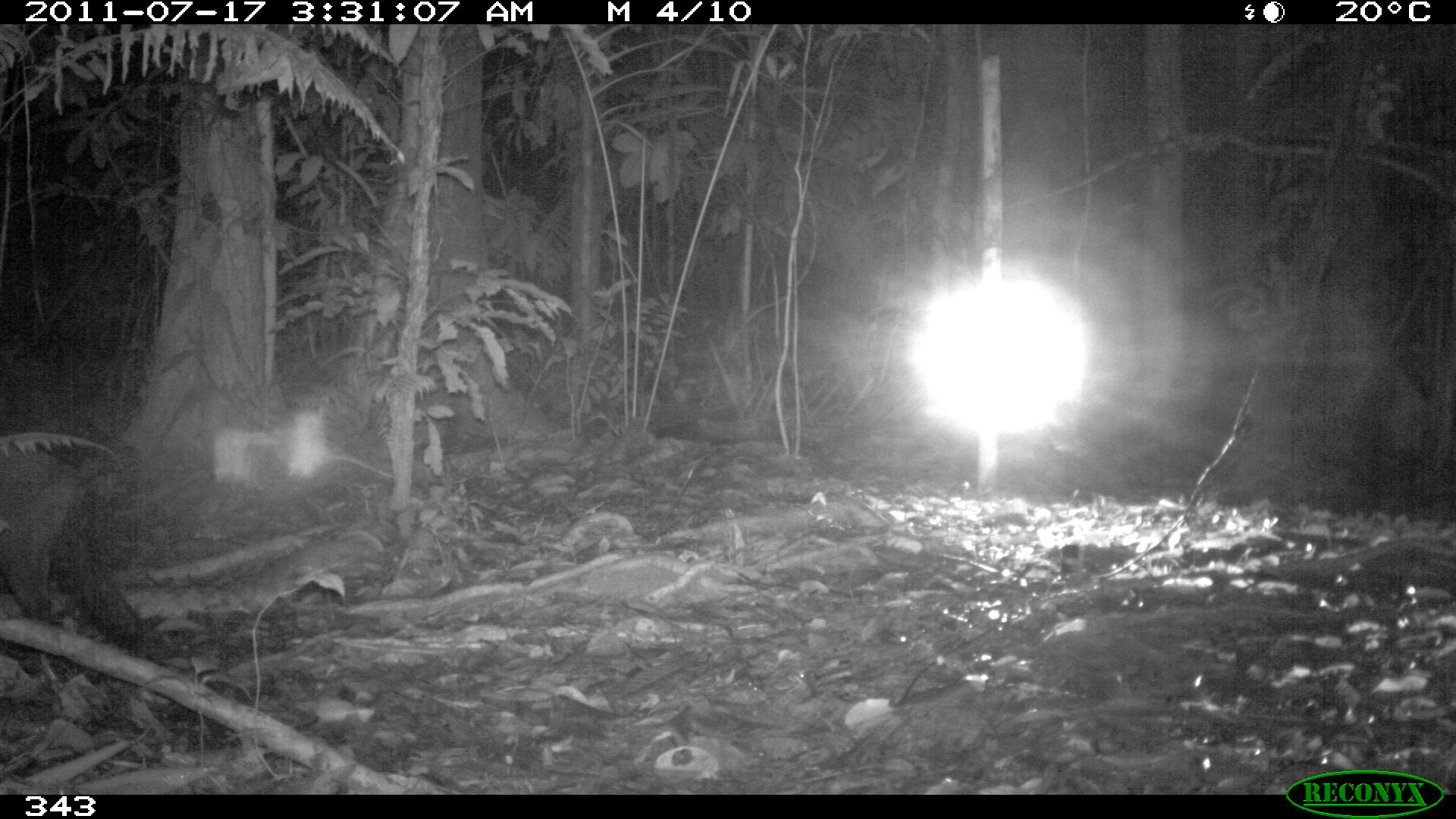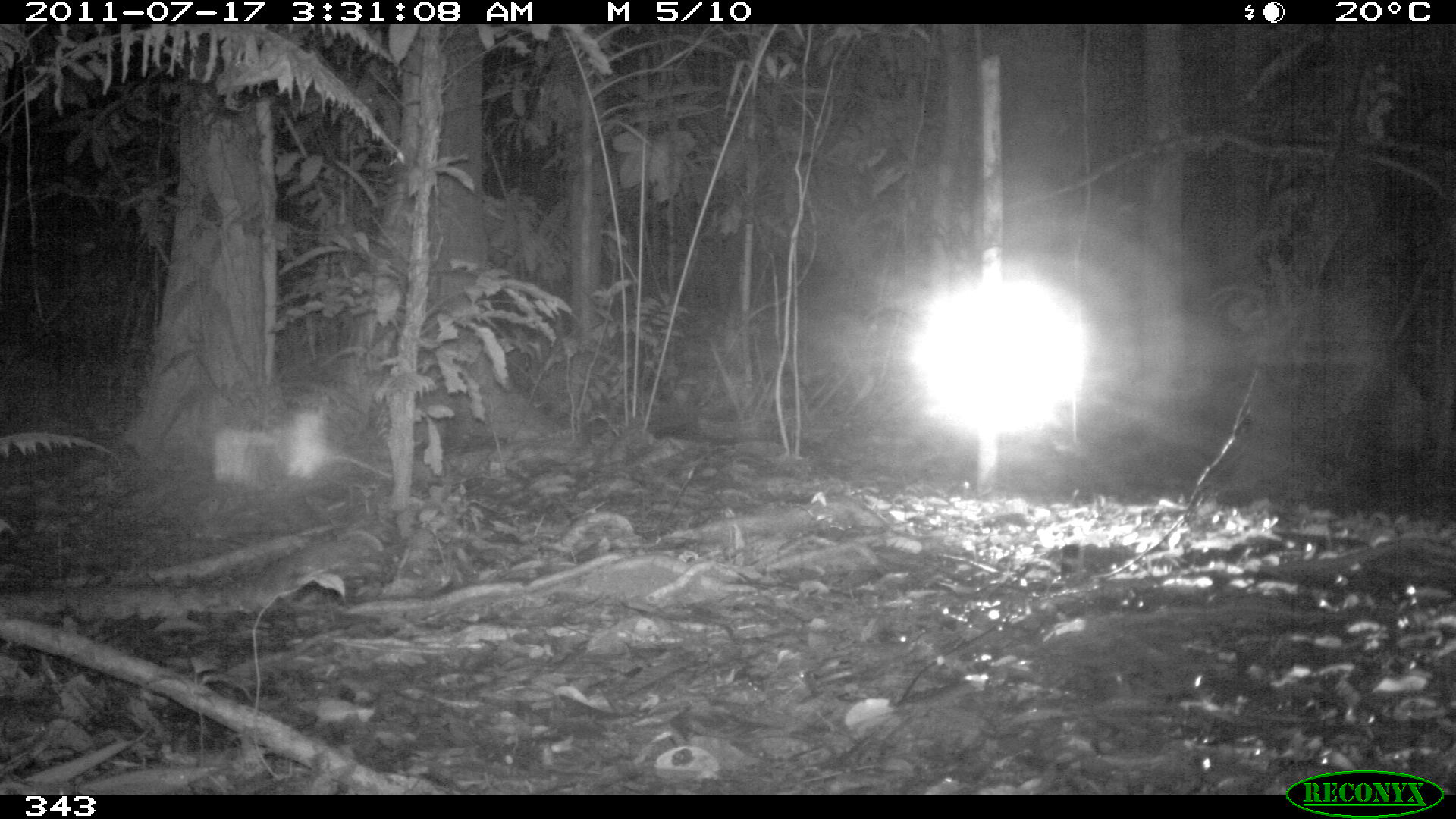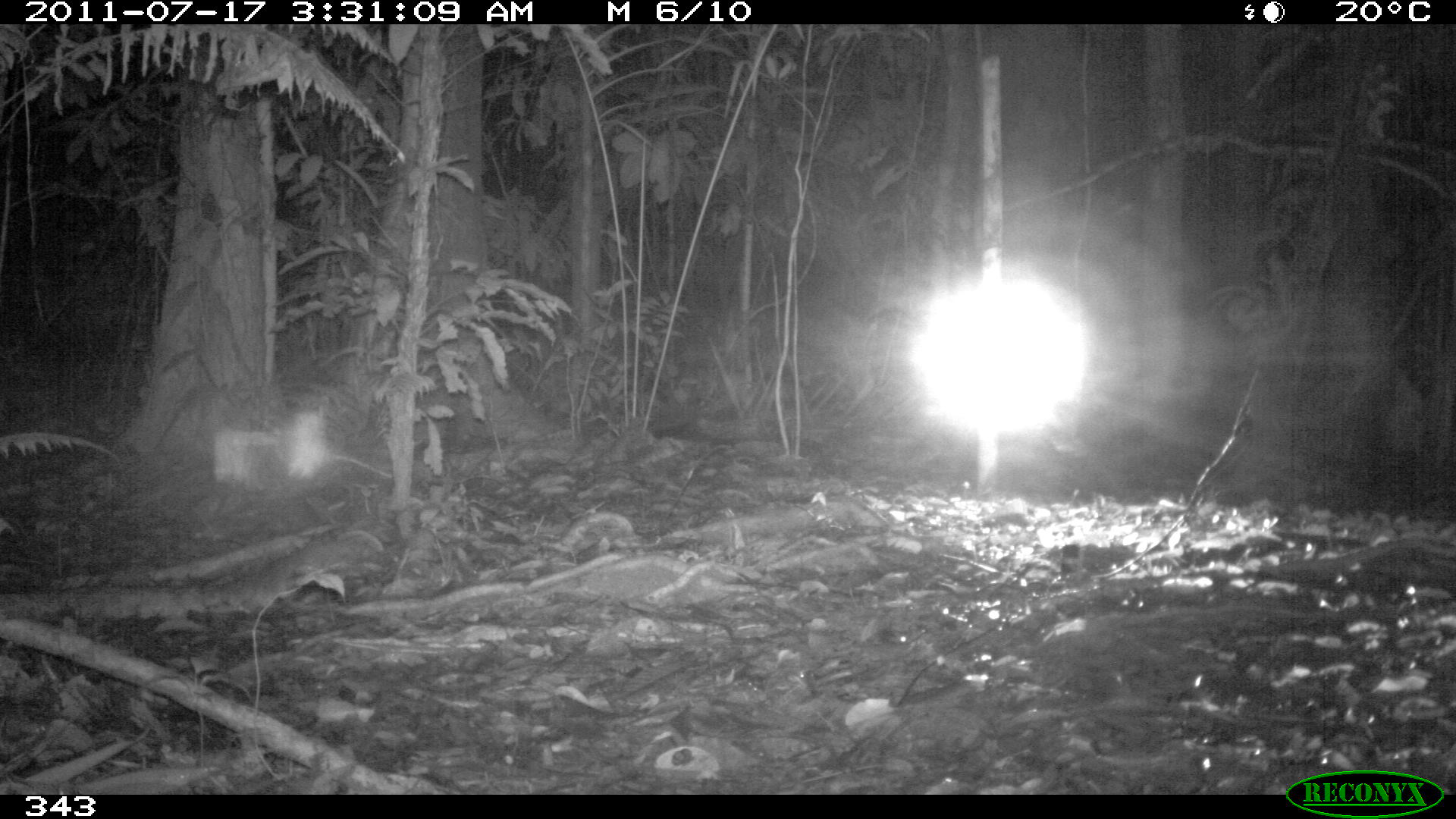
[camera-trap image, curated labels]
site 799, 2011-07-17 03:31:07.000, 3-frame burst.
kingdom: Animalia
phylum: Chordata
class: Mammalia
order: Carnivora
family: Canidae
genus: Atelocynus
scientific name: Atelocynus microtis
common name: short-eared dog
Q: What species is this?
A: Atelocynus microtis (short-eared dog).